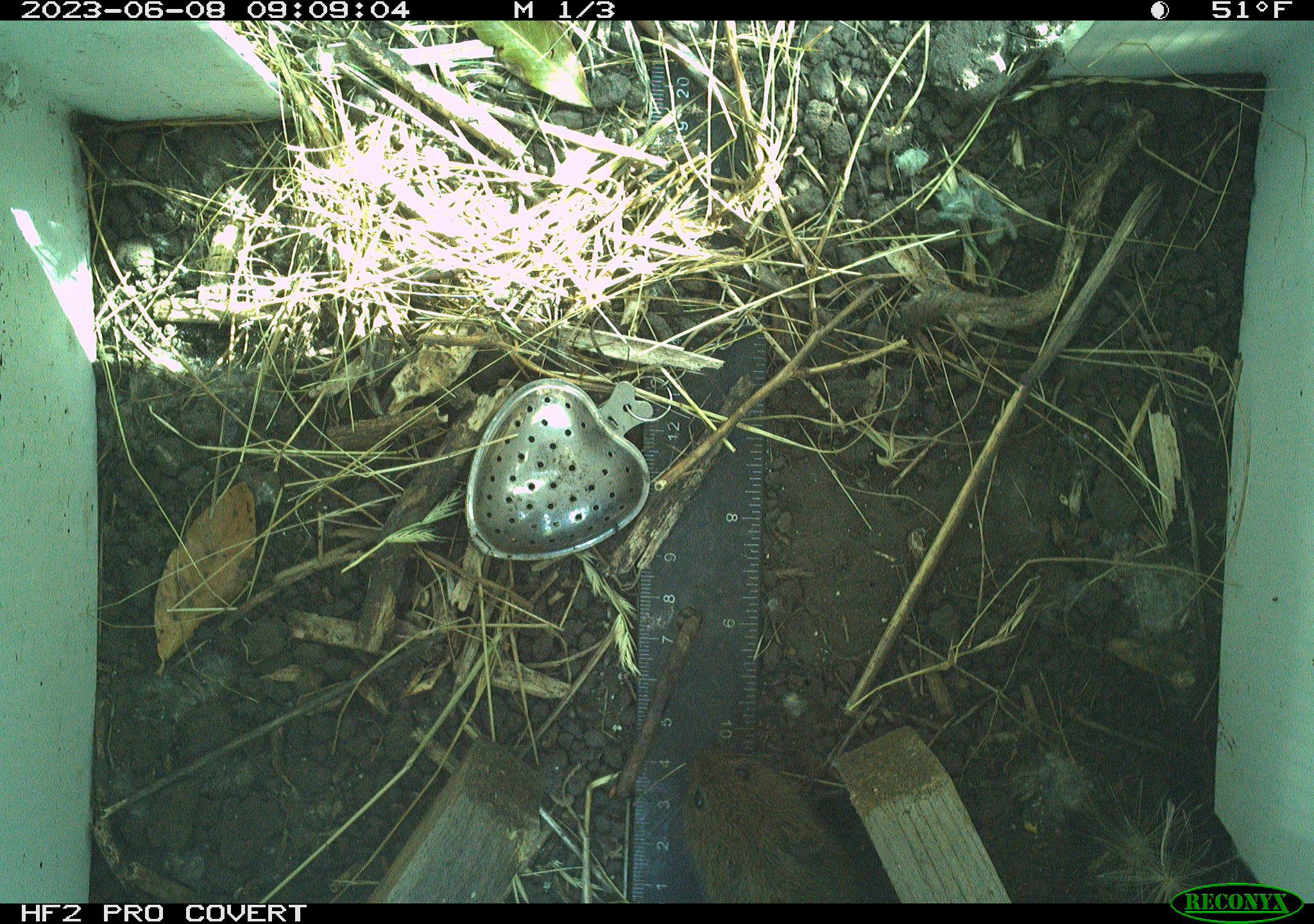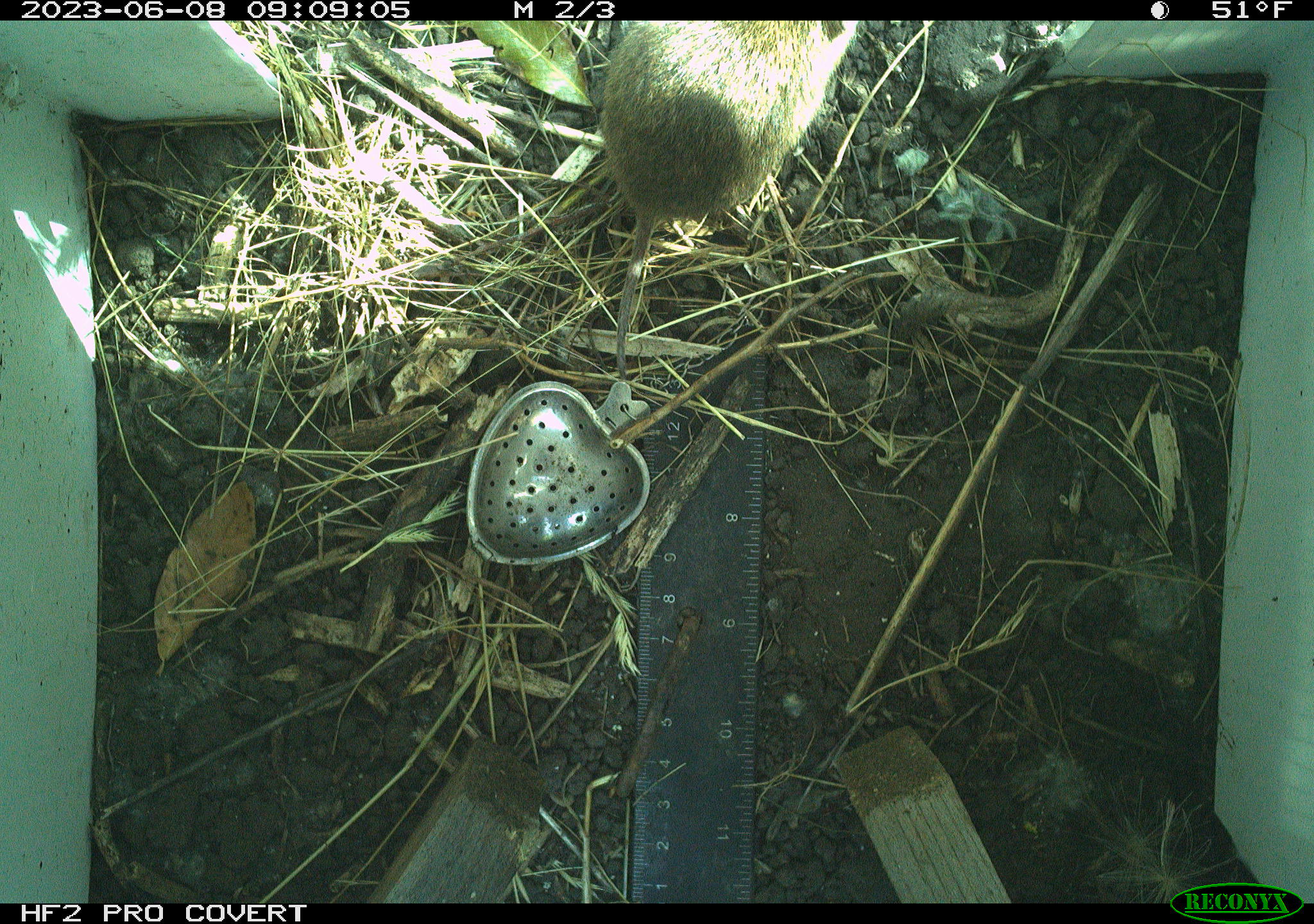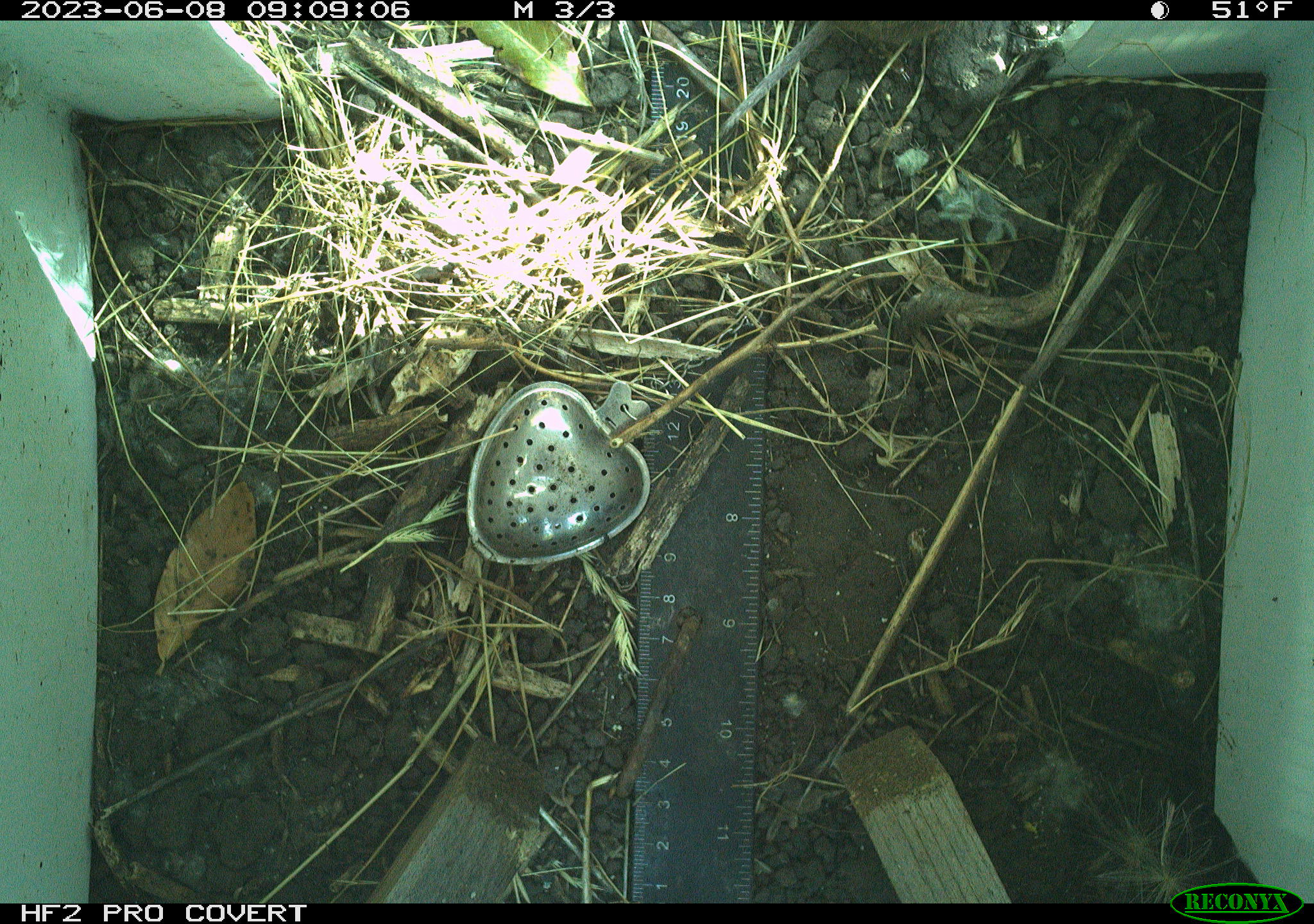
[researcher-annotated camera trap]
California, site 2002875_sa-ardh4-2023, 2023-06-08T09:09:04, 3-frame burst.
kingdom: Animalia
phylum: Chordata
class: Mammalia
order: Rodentia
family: Cricetidae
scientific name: Arvicolinae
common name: voles, lemmings, and muskrats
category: arvicolinae subfamily